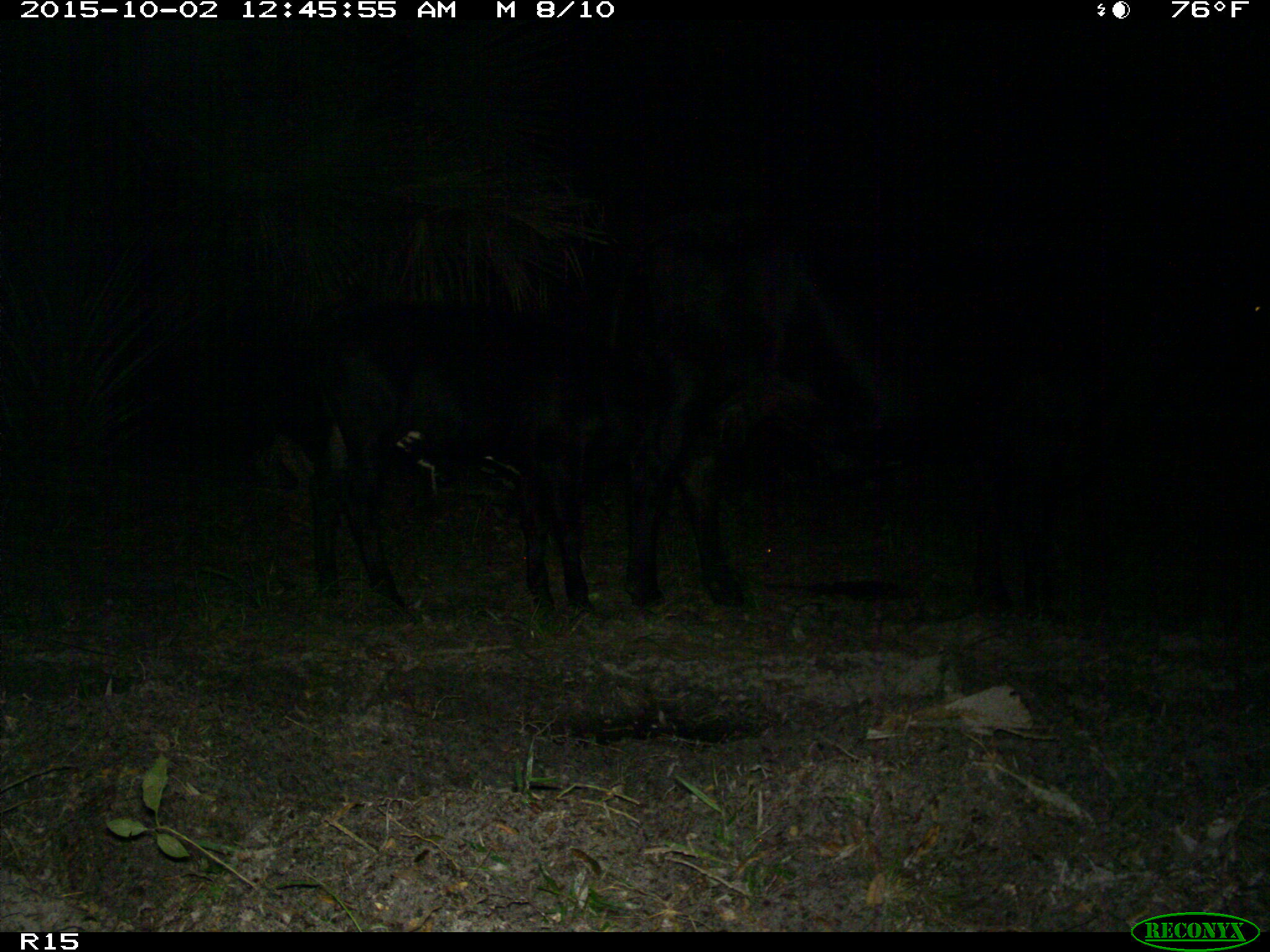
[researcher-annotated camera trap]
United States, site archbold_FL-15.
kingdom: Animalia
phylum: Chordata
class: Mammalia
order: Artiodactyla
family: Bovidae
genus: Bos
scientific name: Bos taurus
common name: domestic cow